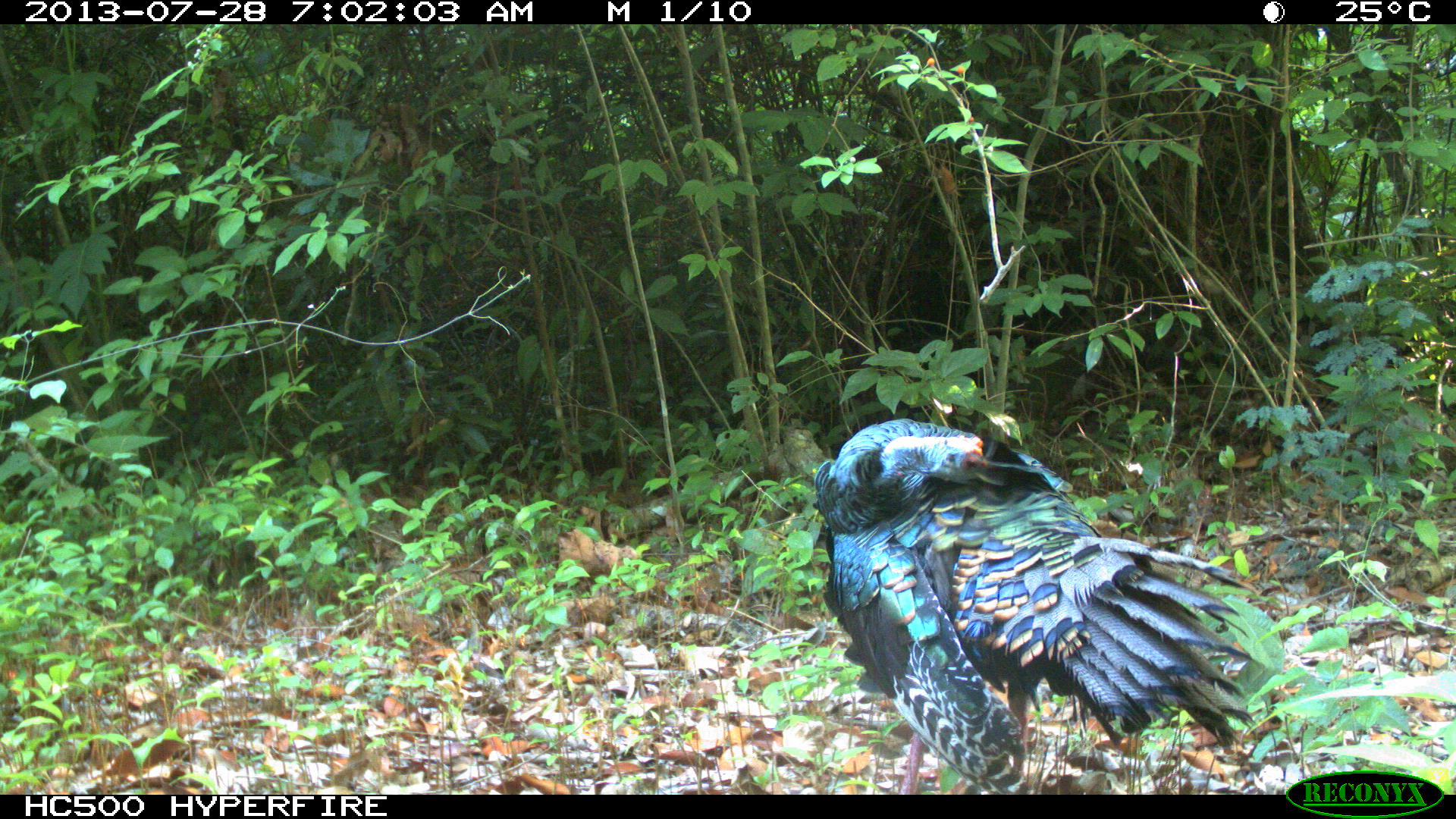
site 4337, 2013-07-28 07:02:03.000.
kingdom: Animalia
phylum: Chordata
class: Aves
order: Galliformes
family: Phasianidae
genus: Meleagris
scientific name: Meleagris ocellata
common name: ocellated turkey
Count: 1.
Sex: male.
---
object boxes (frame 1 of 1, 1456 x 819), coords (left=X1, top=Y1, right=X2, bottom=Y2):
meleagris ocellata: (left=812, top=417, right=1259, bottom=793)